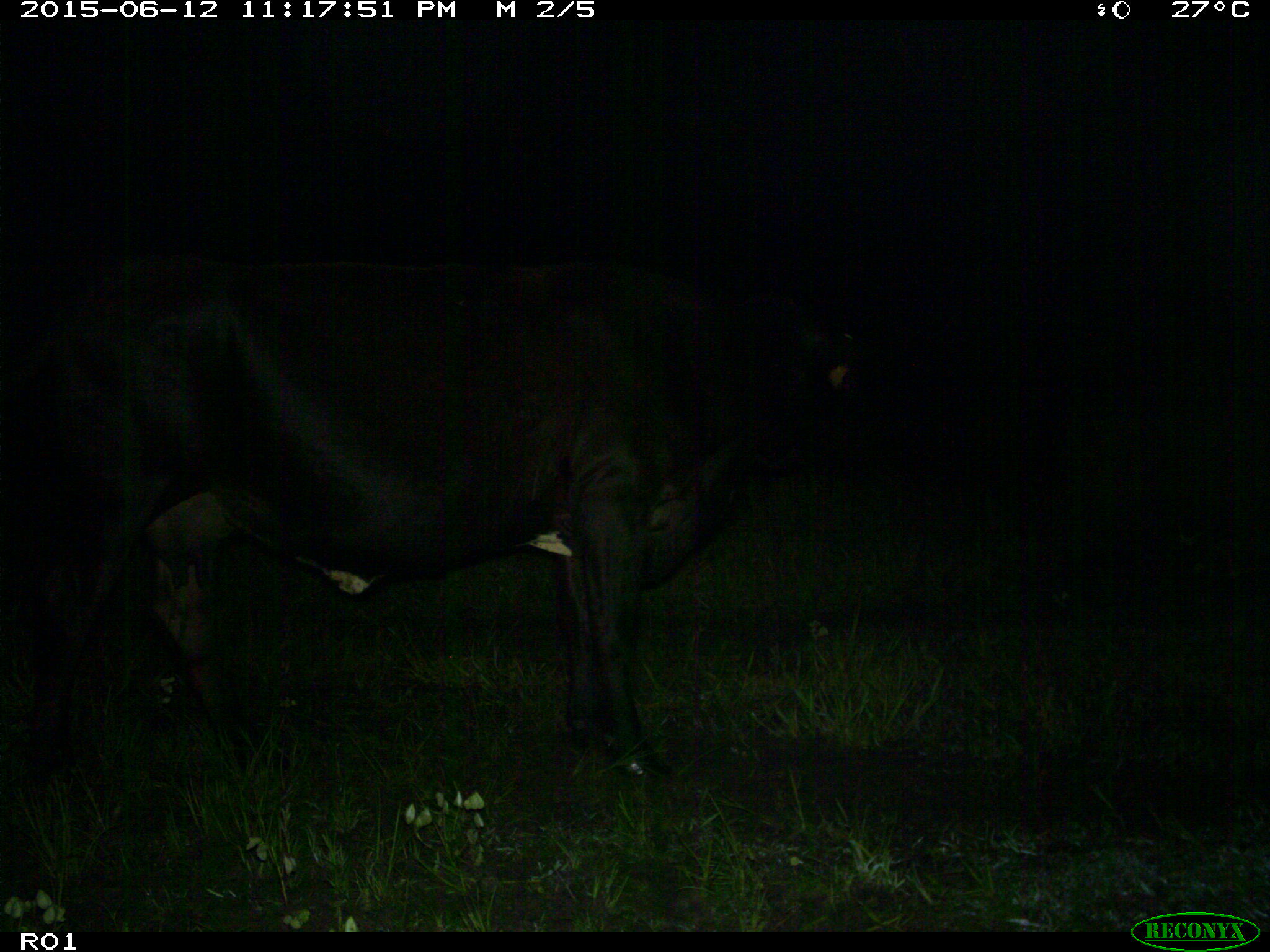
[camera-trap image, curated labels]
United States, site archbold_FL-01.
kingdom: Animalia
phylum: Chordata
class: Mammalia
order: Artiodactyla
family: Bovidae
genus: Bos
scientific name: Bos taurus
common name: domestic cow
Bos taurus (domestic cow).